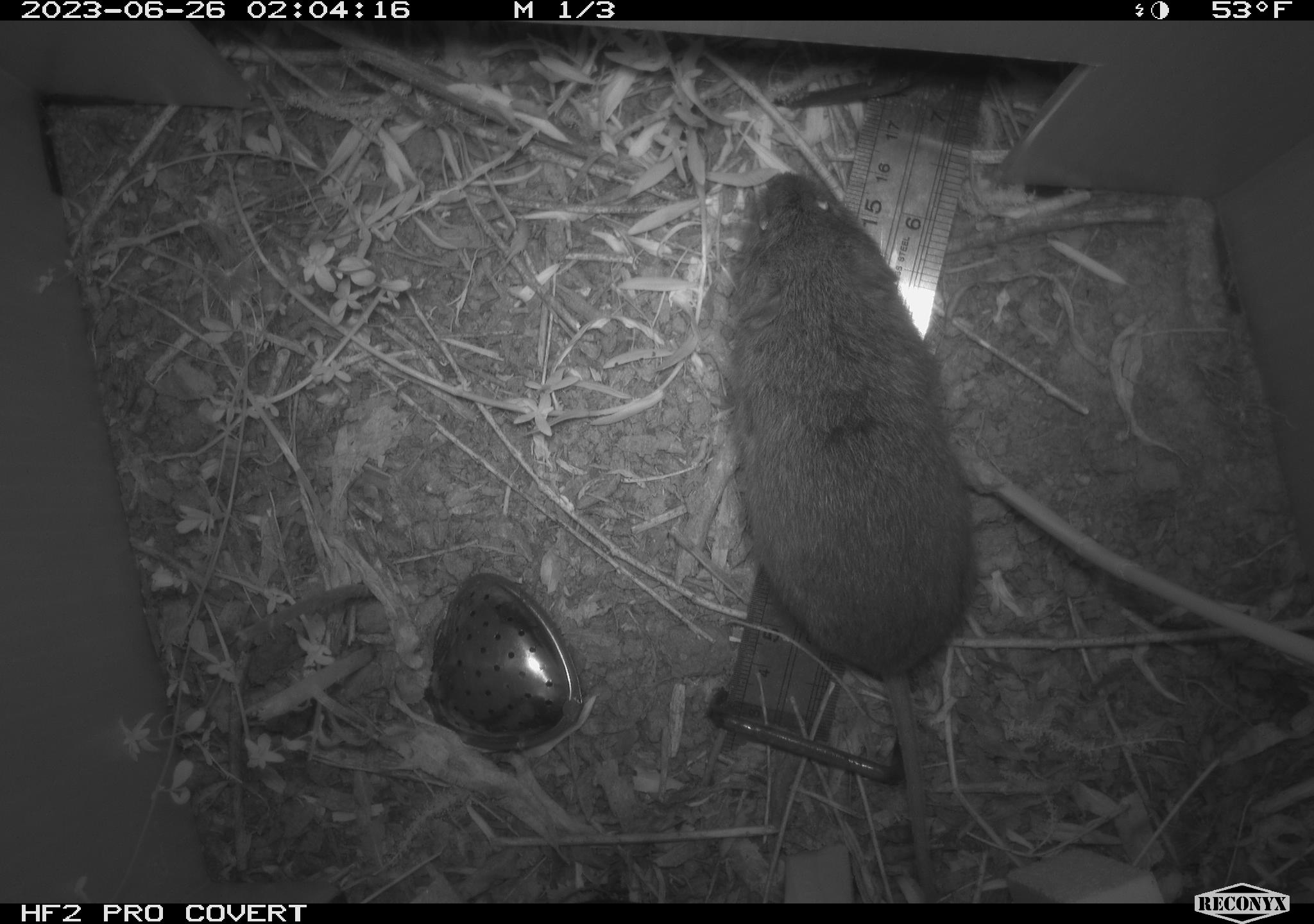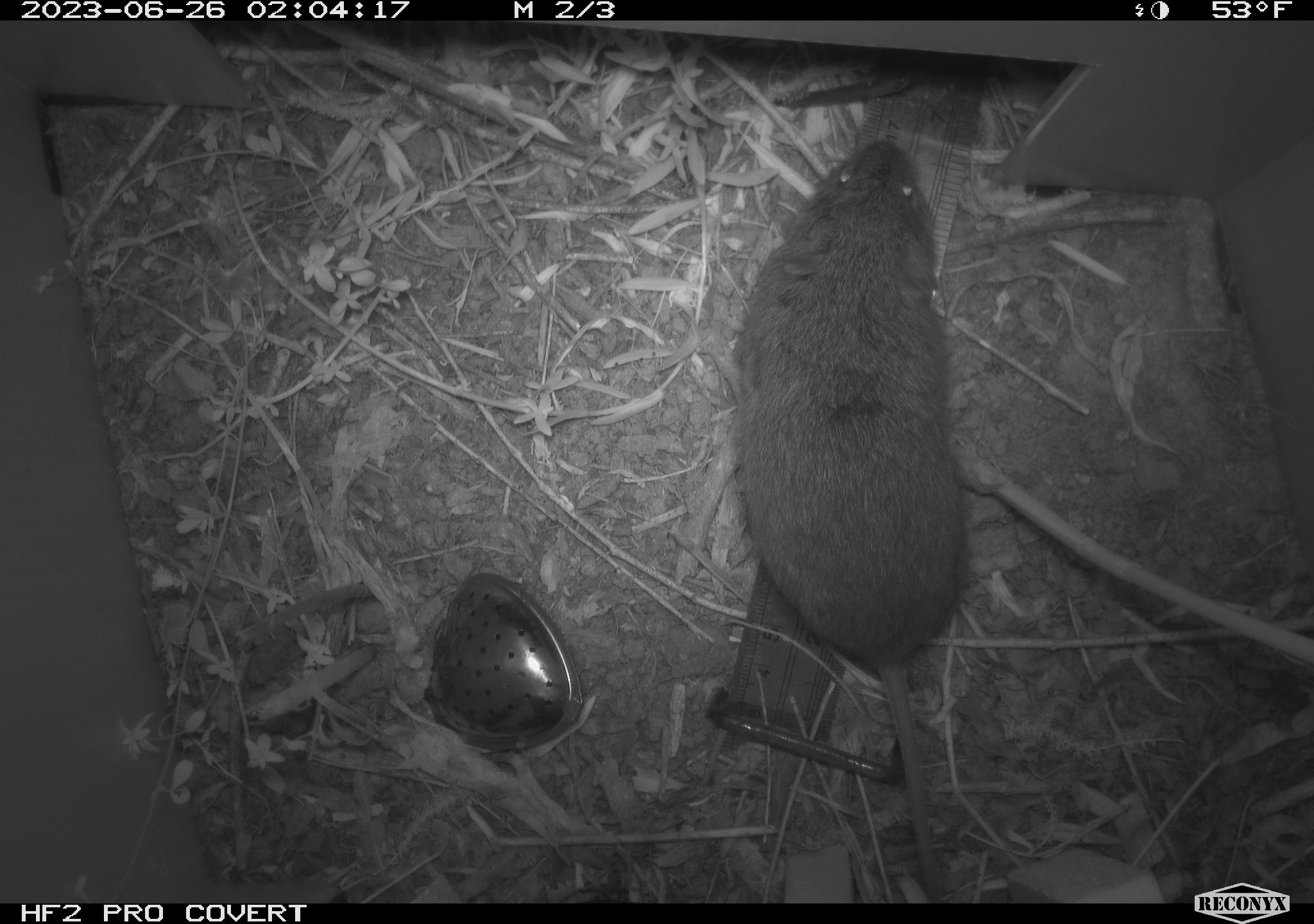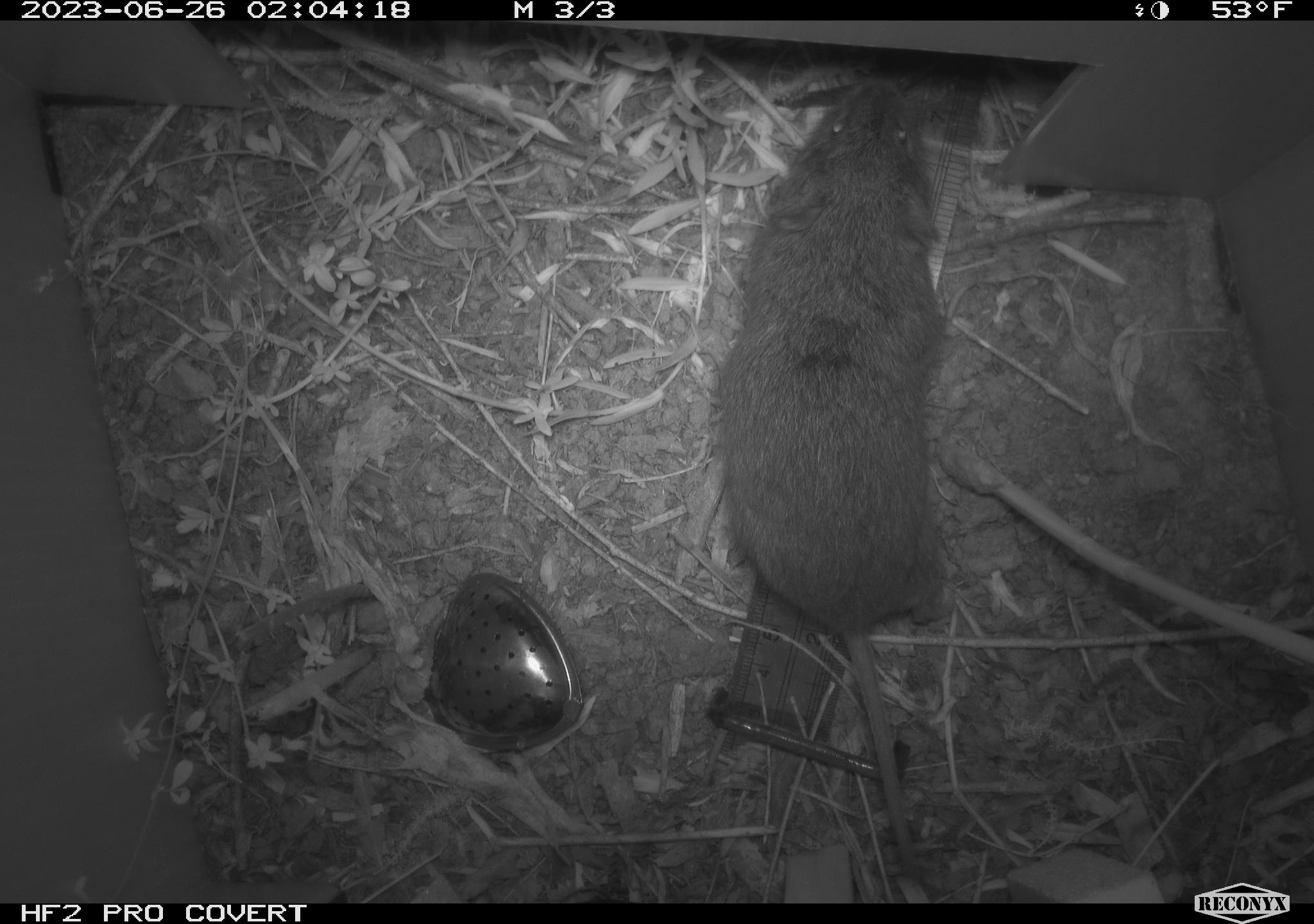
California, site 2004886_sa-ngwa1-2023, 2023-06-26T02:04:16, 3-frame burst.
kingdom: Animalia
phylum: Chordata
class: Mammalia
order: Rodentia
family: Cricetidae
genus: Microtus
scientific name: Microtus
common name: meadow vole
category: microtus species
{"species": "microtus species (meadow vole) (Microtus)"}